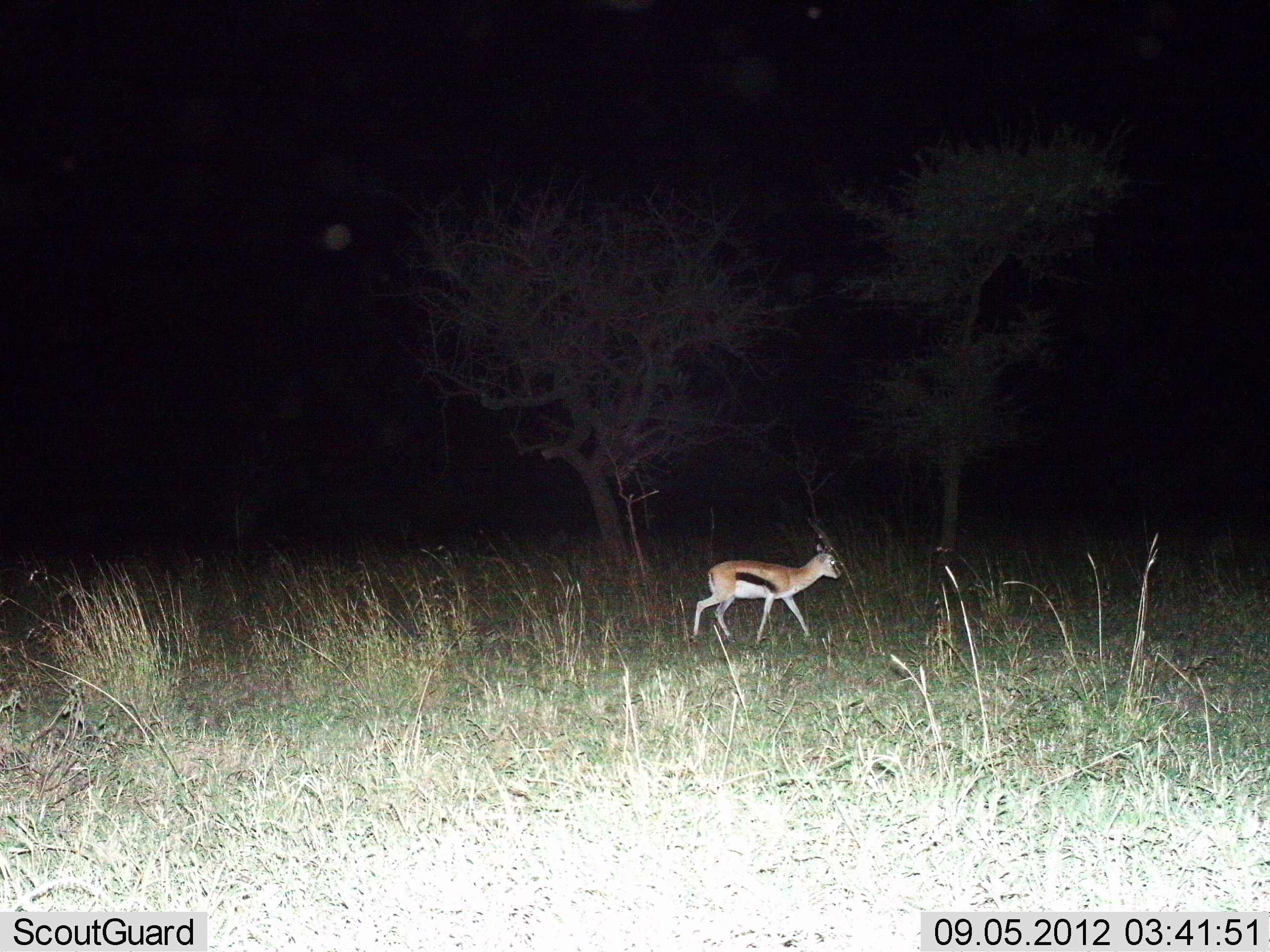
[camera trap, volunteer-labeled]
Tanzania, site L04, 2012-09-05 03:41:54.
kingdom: Animalia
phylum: Chordata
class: Mammalia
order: Artiodactyla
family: Bovidae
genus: Eudorcas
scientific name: Eudorcas thomsonii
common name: thomson's gazelle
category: gazellethomsons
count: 1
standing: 18%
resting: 0%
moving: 82%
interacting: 0%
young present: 0%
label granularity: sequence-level